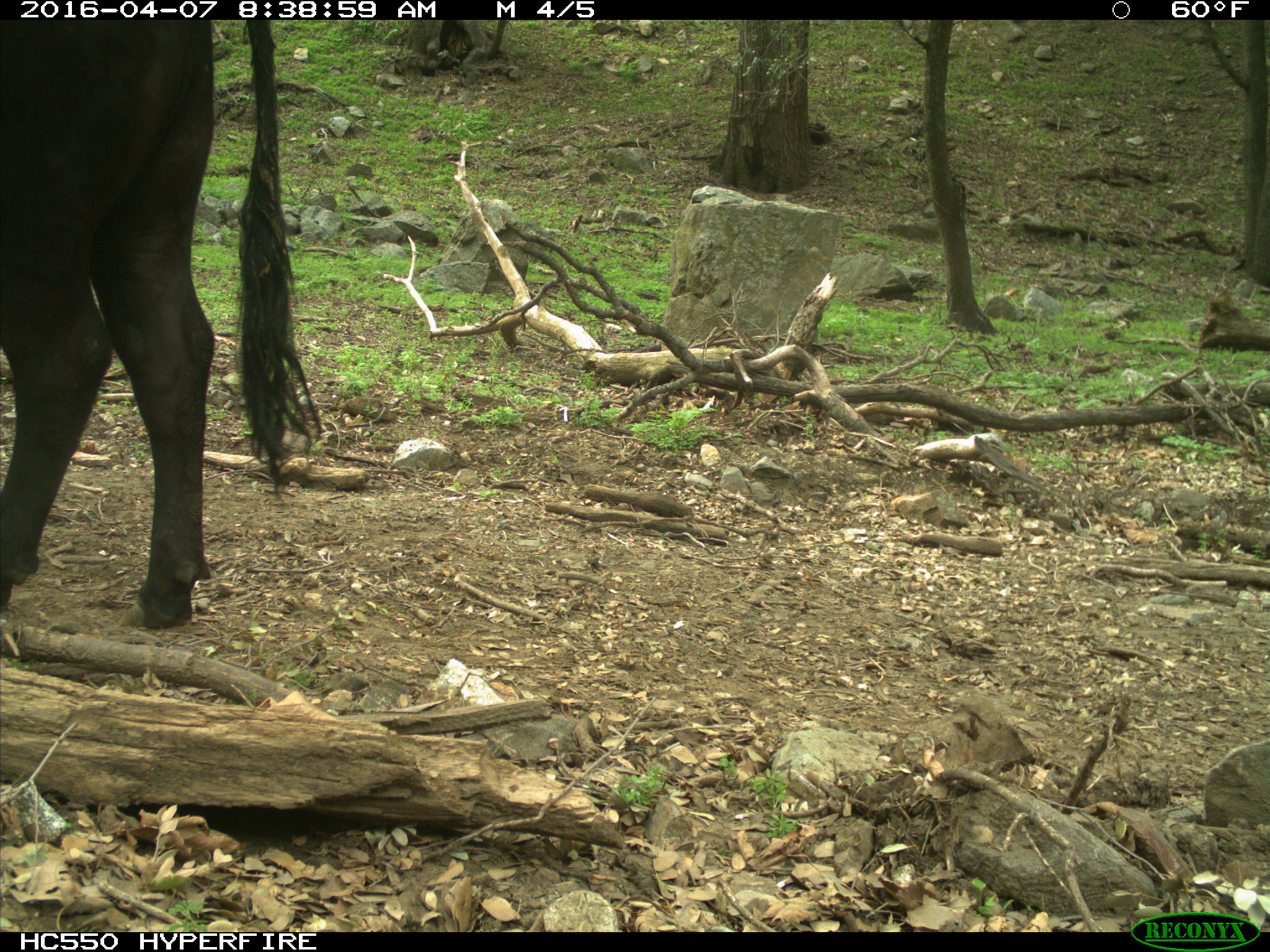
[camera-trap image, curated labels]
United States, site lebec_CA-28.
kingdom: Animalia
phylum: Chordata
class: Mammalia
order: Artiodactyla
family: Bovidae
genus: Bos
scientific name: Bos taurus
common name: domestic cow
Bos taurus (domestic cow).